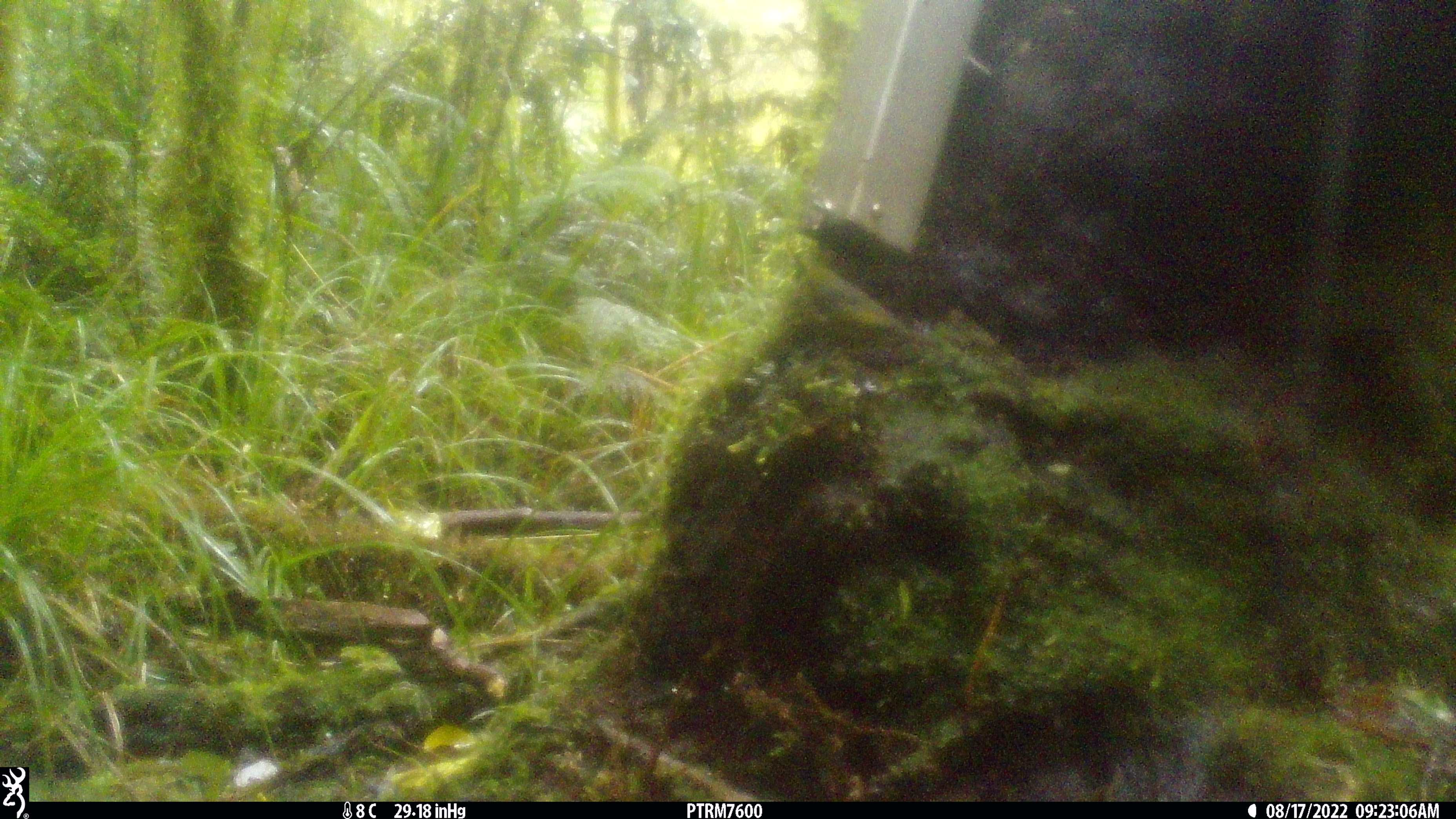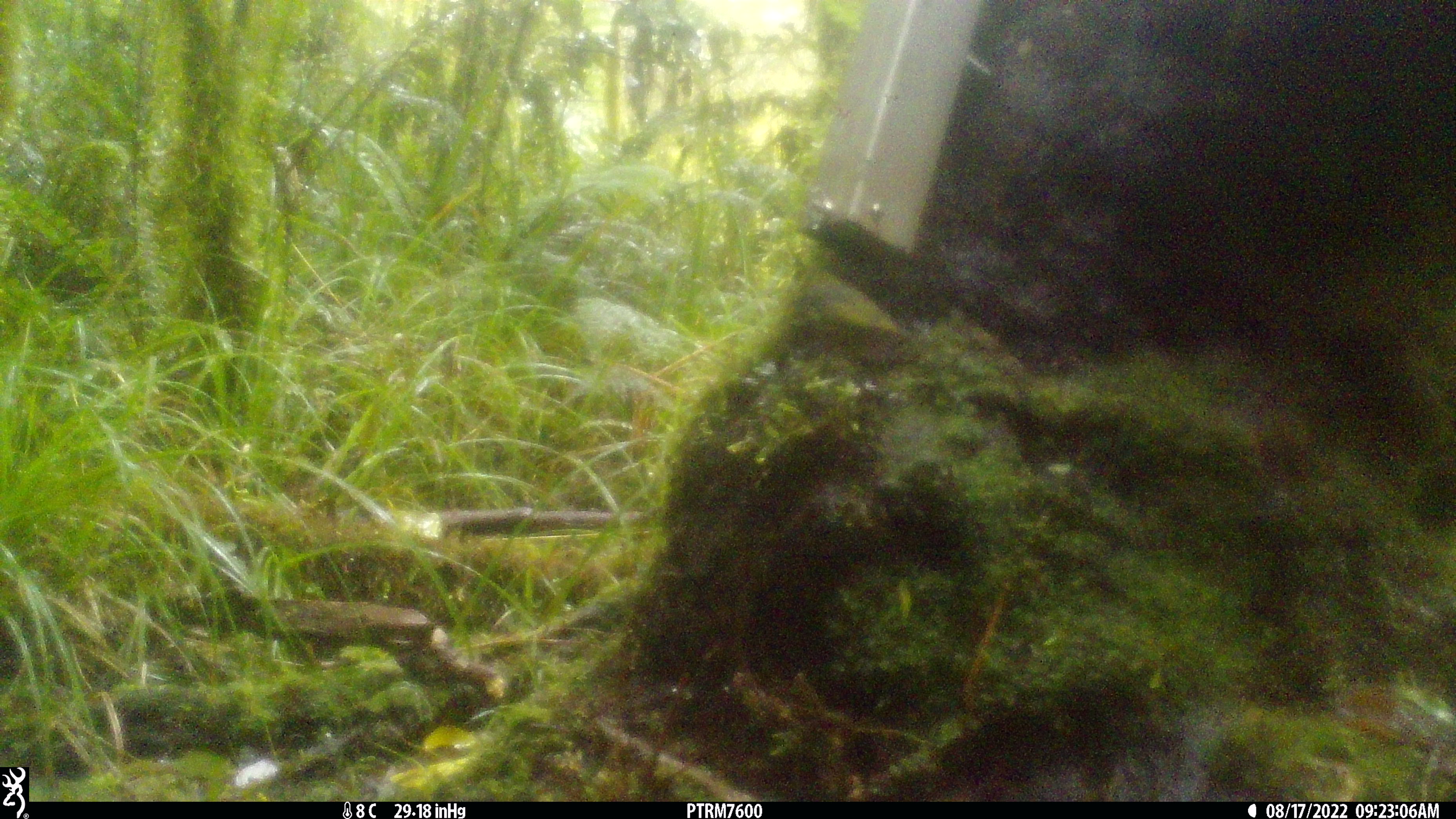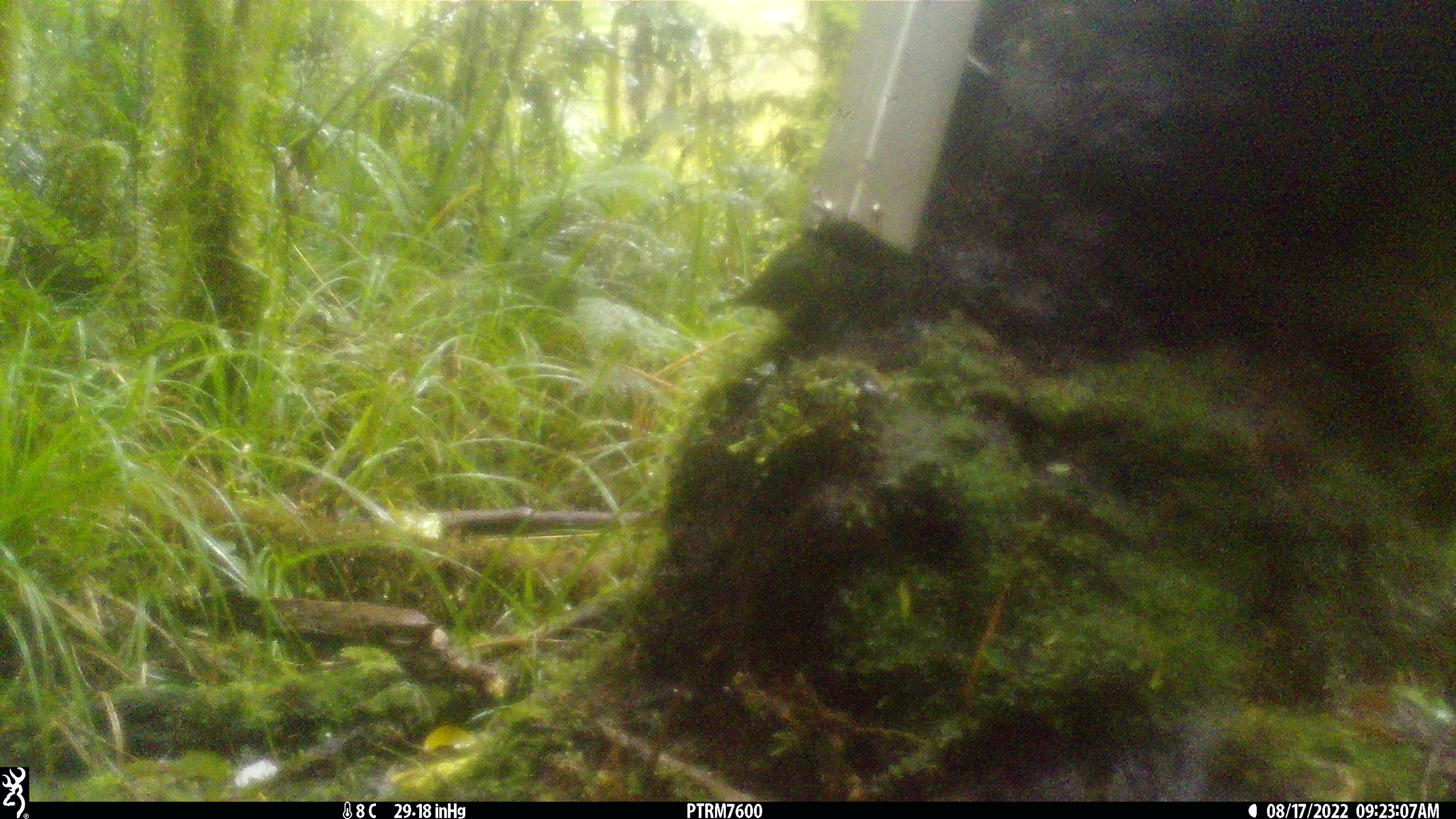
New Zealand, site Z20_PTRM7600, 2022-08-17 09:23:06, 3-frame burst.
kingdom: Animalia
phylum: Chordata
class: Aves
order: Passeriformes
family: Zosteropidae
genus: Zosterops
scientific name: Zosterops lateralis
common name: silvereye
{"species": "silvereye (Zosterops lateralis)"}